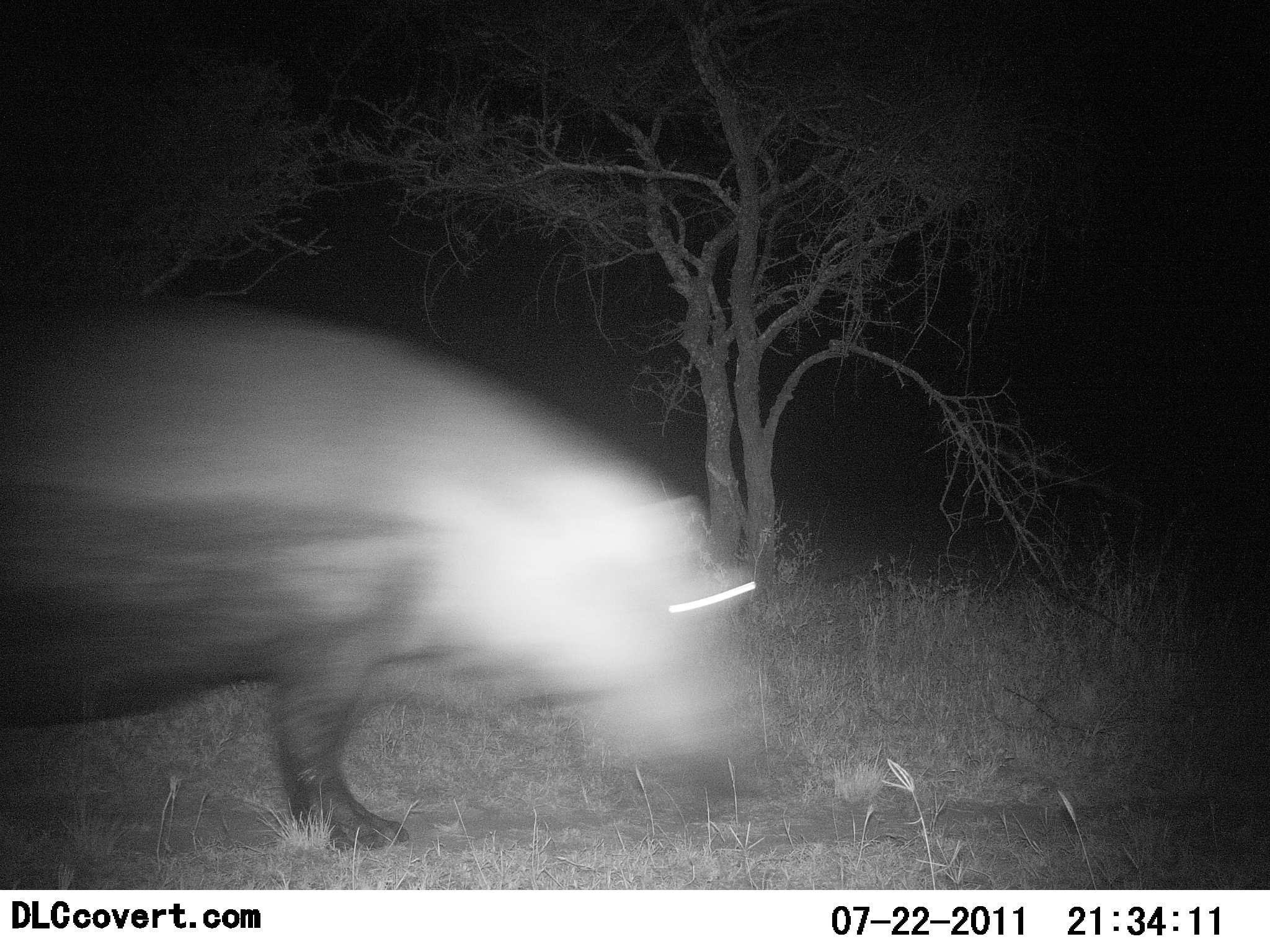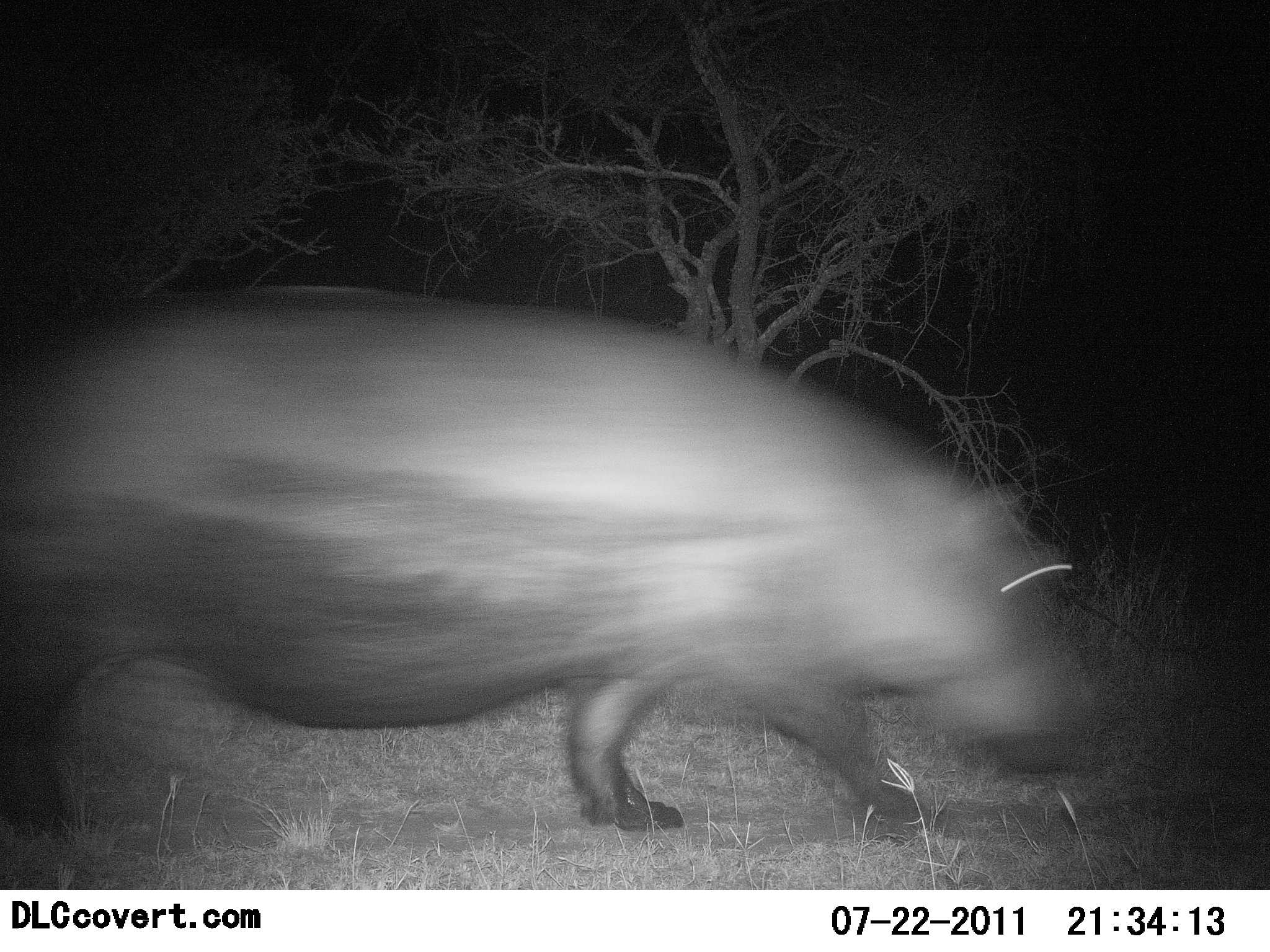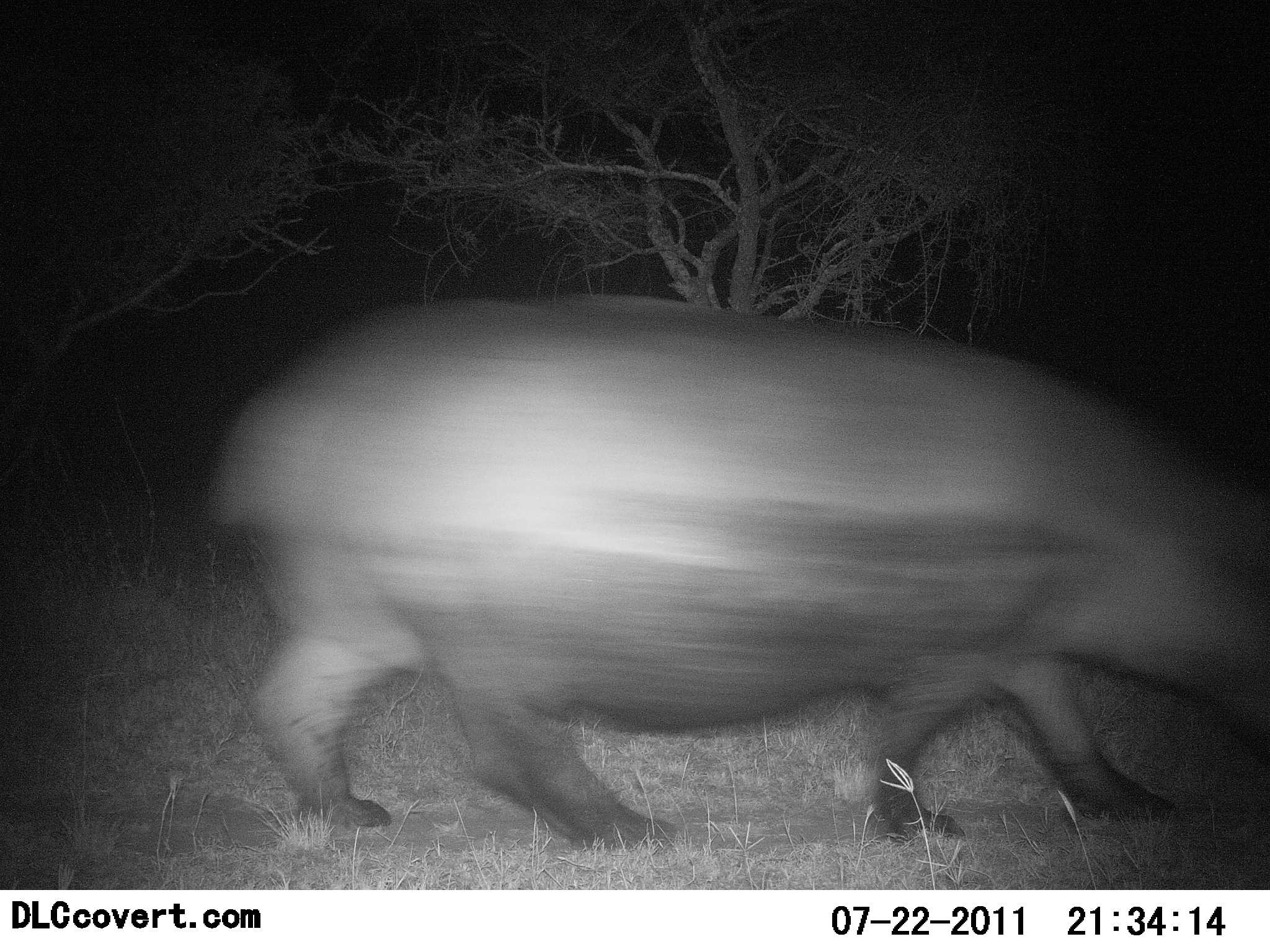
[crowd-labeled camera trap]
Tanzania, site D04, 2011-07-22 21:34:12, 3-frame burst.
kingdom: Animalia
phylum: Chordata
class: Mammalia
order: Artiodactyla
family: Hippopotamidae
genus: Hippopotamus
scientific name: Hippopotamus amphibius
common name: hippopotamus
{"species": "hippopotamus (Hippopotamus amphibius)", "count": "1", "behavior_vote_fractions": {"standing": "0%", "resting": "0%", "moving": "100%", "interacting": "0%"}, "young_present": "0%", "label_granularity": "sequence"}